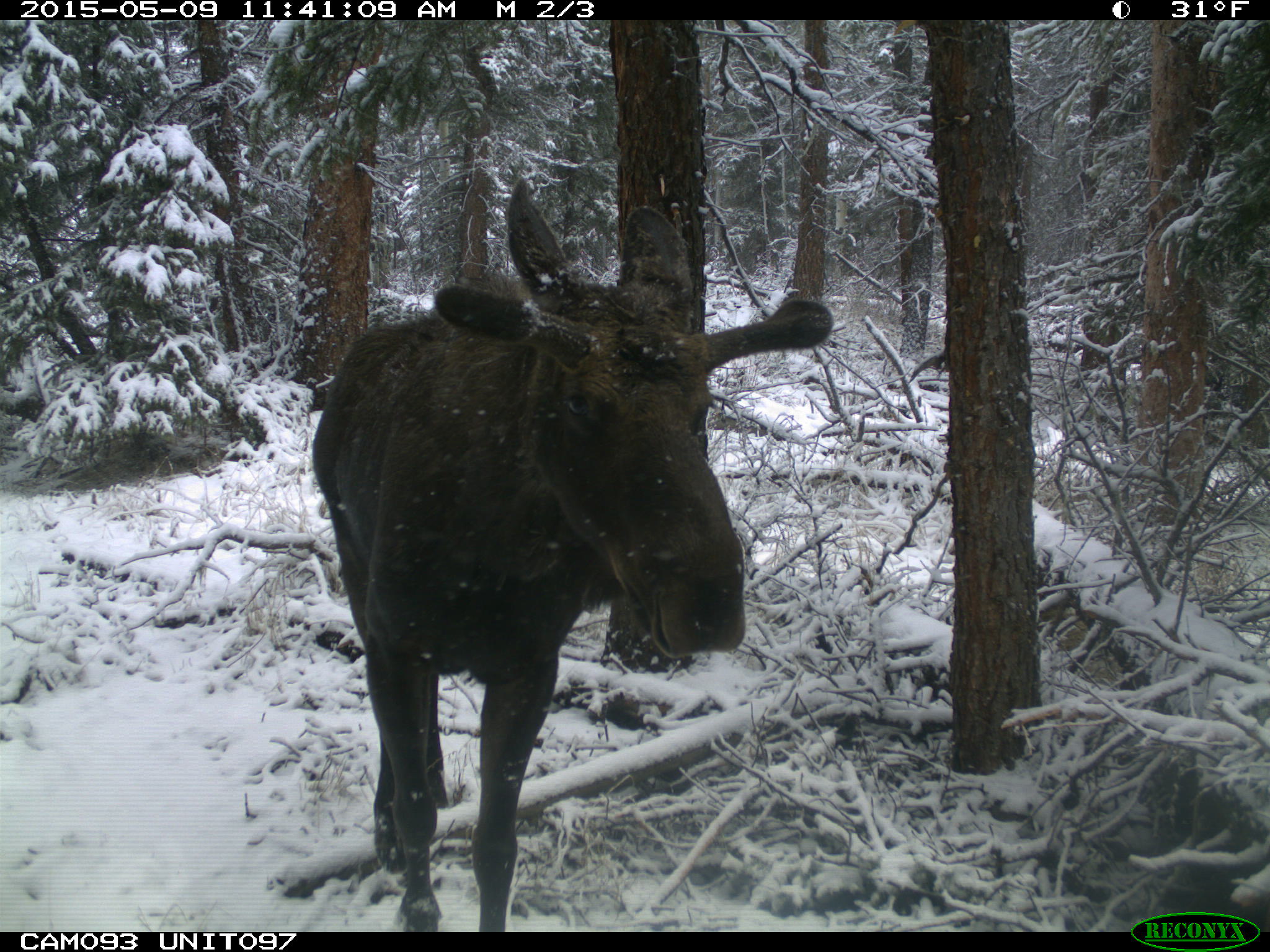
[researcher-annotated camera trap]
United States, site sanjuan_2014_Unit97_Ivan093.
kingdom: Animalia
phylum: Chordata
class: Mammalia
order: Artiodactyla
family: Cervidae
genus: Alces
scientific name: Alces alces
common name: moose